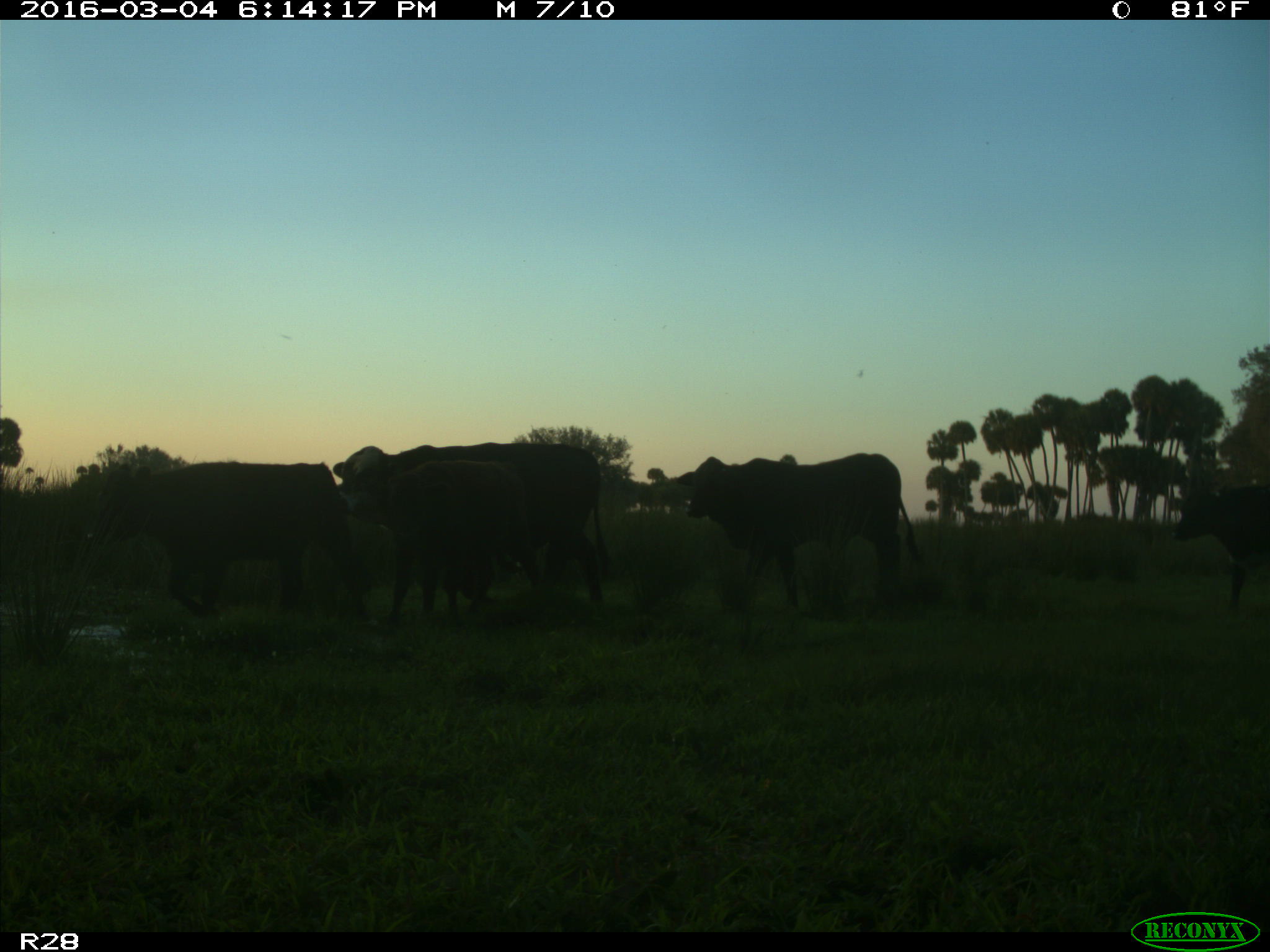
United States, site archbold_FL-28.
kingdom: Animalia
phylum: Chordata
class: Mammalia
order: Artiodactyla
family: Bovidae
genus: Bos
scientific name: Bos taurus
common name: domestic cow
Bos taurus (domestic cow).